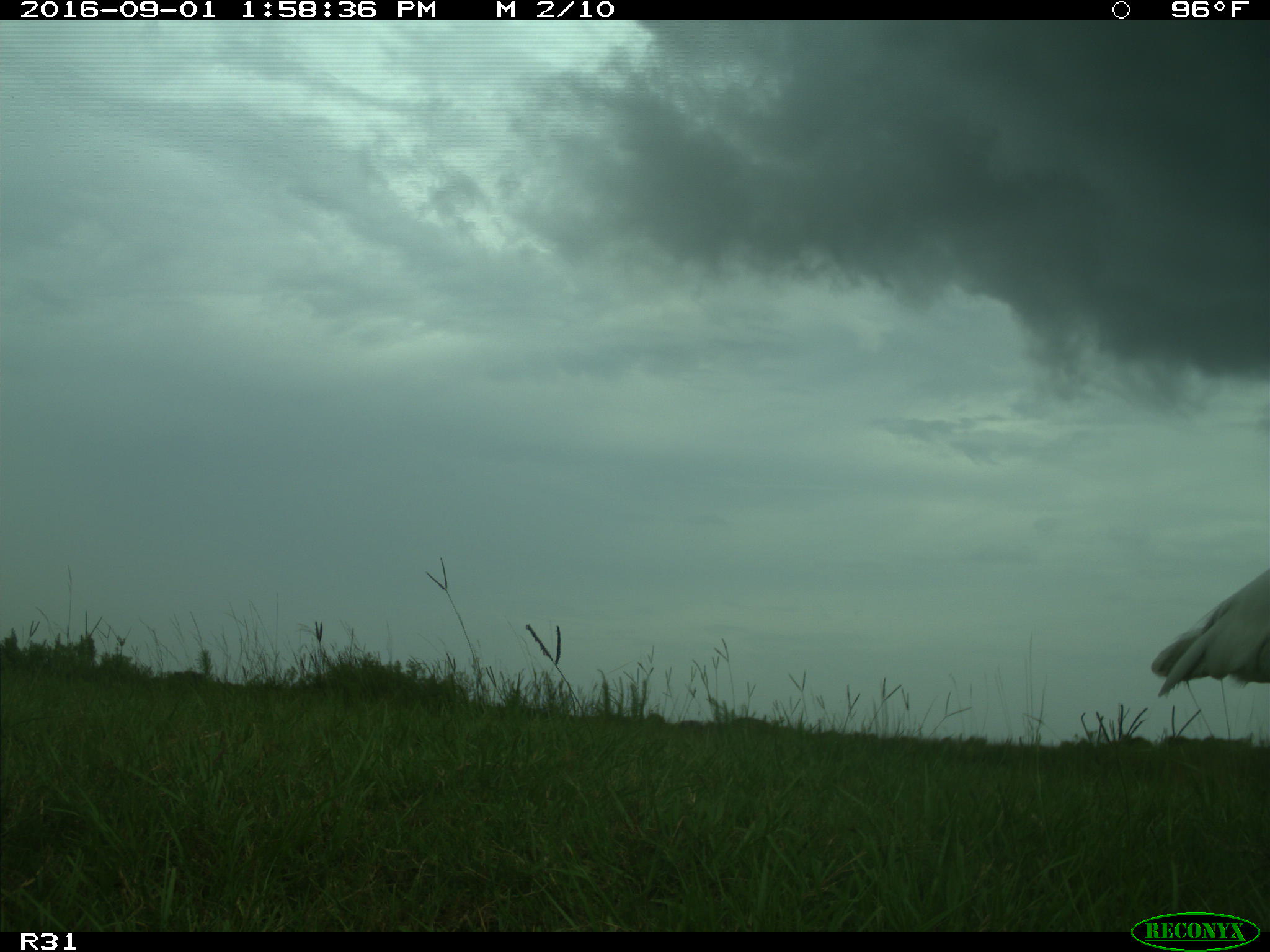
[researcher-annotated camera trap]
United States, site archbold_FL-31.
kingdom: Animalia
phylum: Chordata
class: Aves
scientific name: Aves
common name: birds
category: unidentified bird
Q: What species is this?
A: Unidentified bird (birds) (Aves).